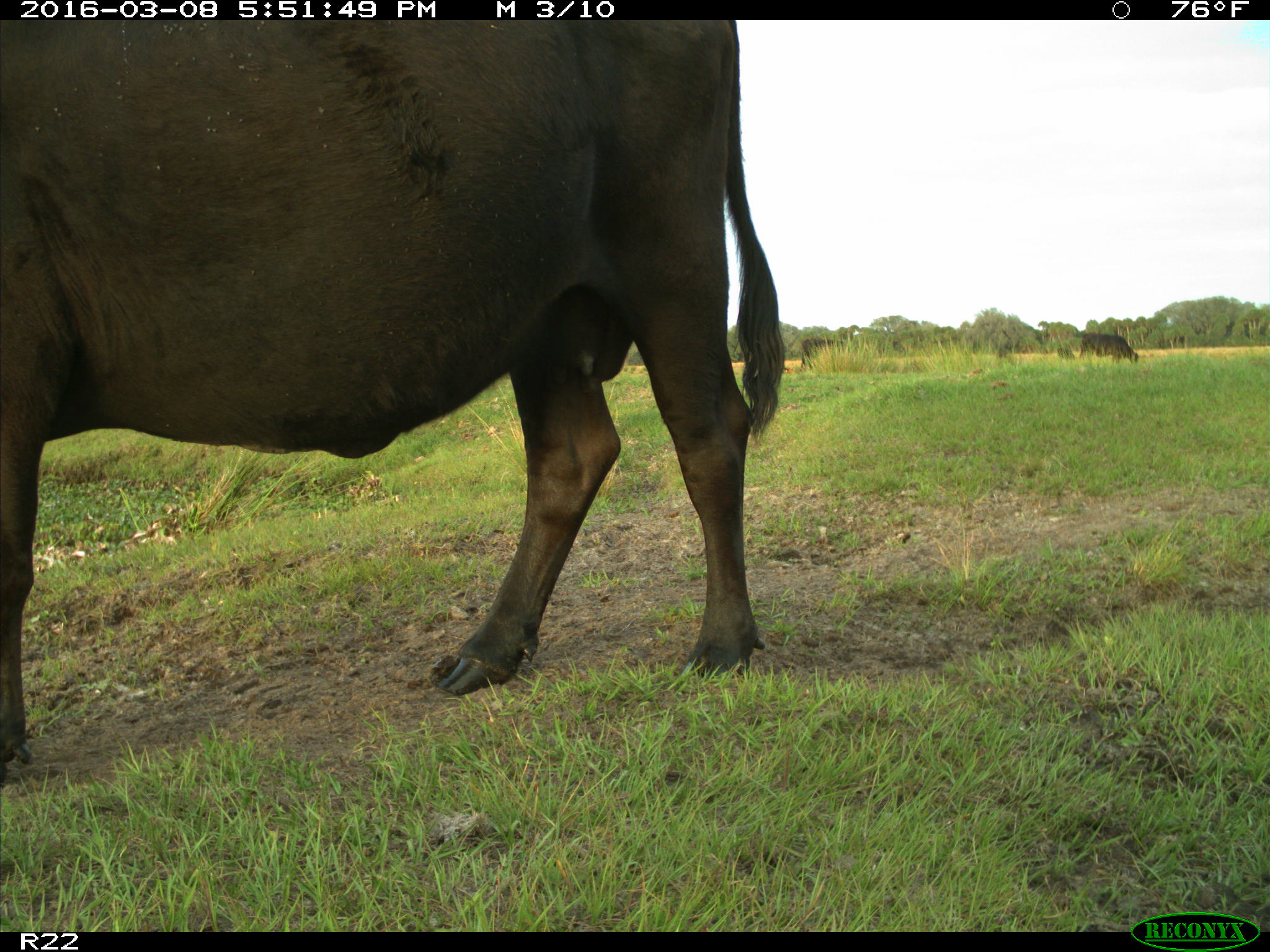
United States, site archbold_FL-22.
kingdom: Animalia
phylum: Chordata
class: Mammalia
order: Artiodactyla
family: Bovidae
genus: Bos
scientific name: Bos taurus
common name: domestic cow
Bos taurus (domestic cow).